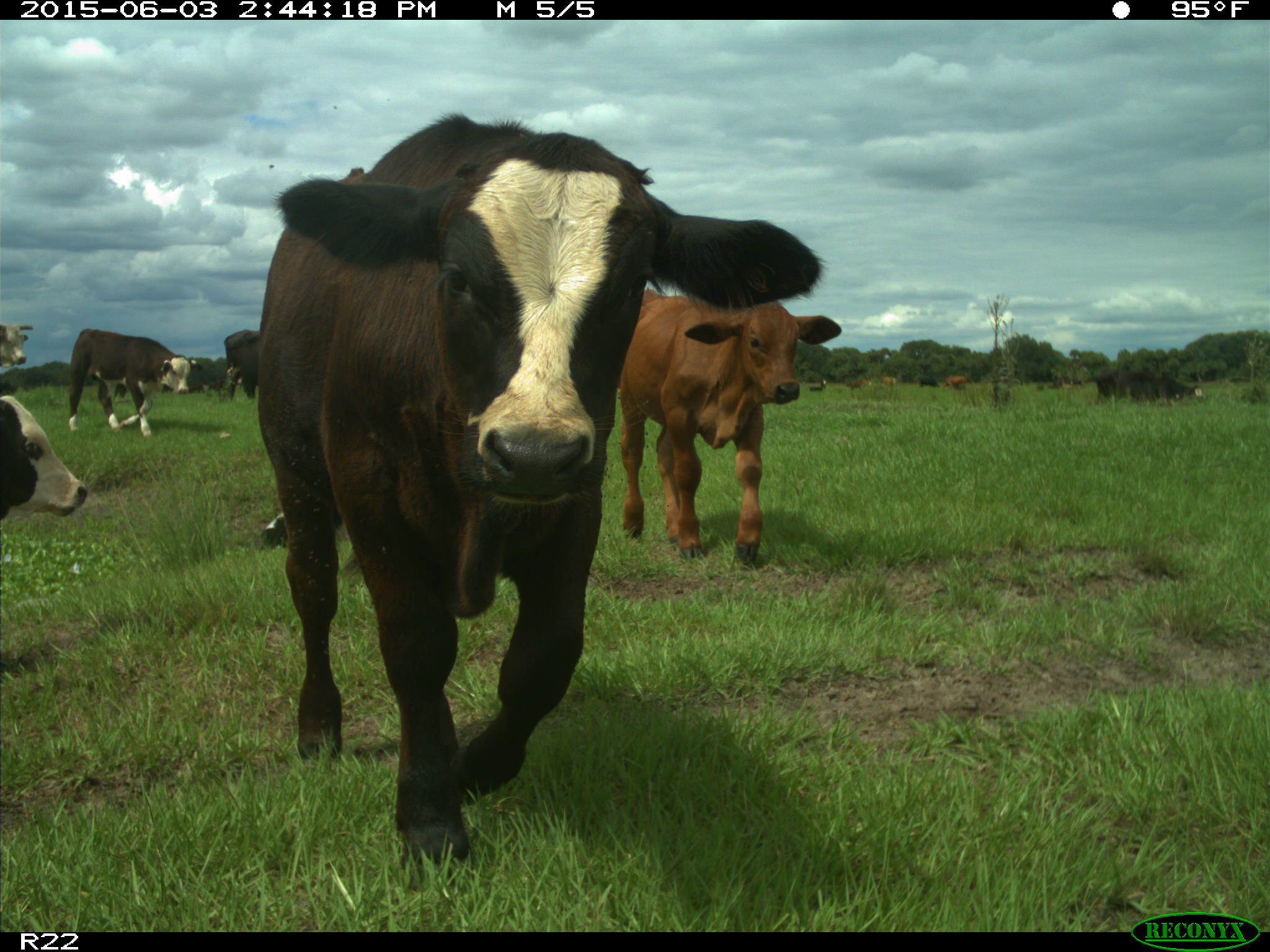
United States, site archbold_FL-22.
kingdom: Animalia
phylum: Chordata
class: Mammalia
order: Artiodactyla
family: Bovidae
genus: Bos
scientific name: Bos taurus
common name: domestic cow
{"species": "Bos taurus (domestic cow)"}